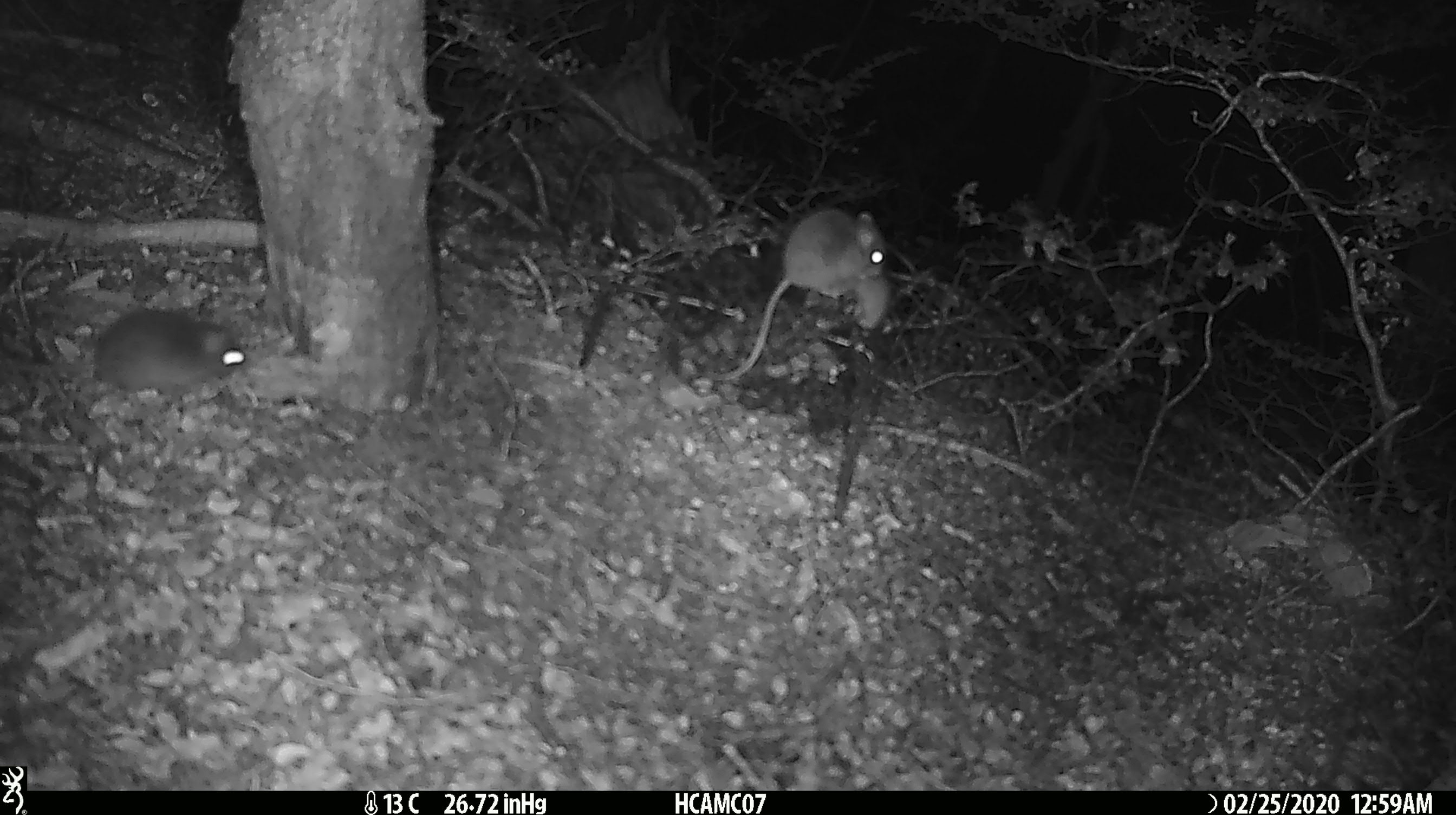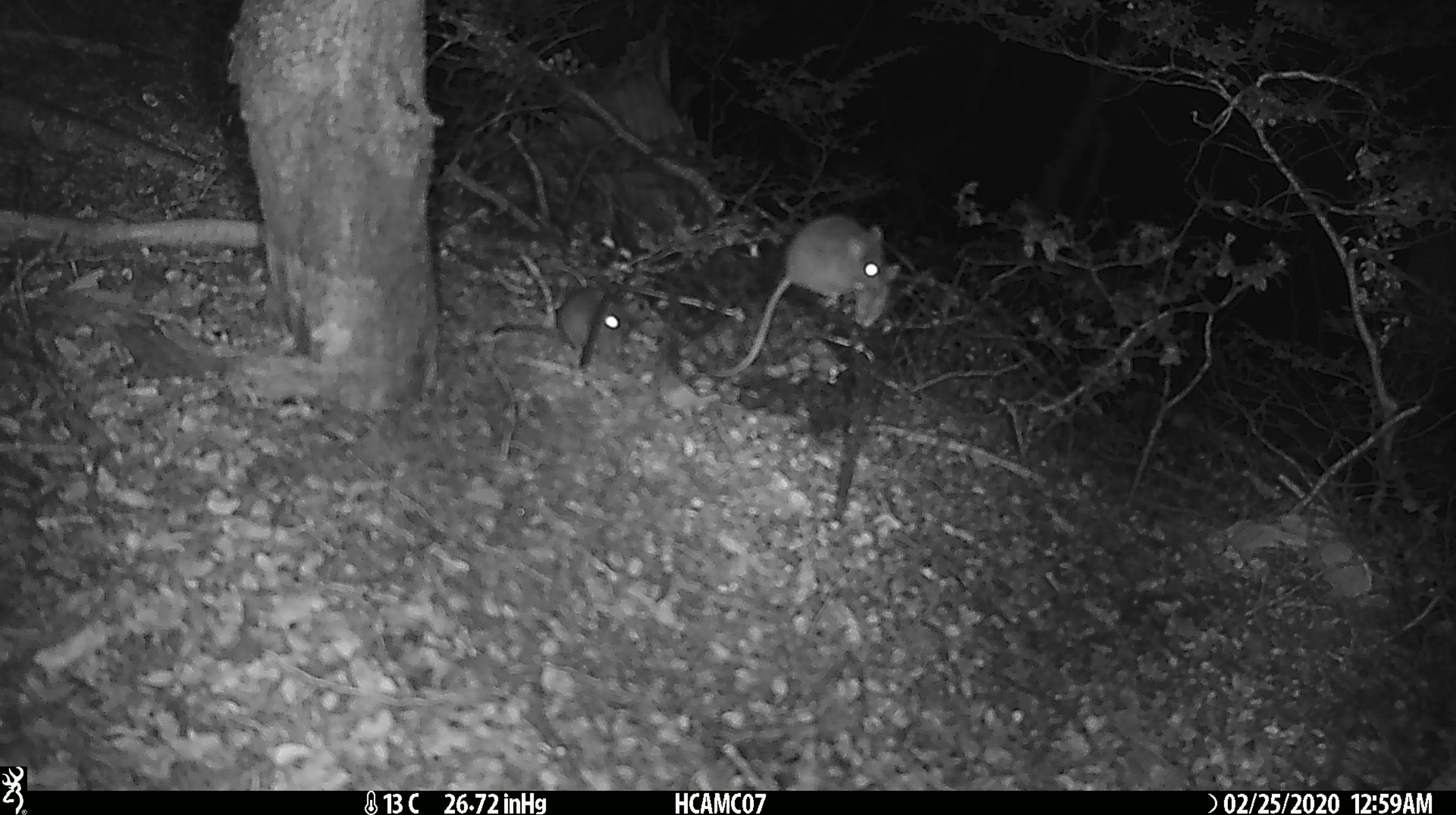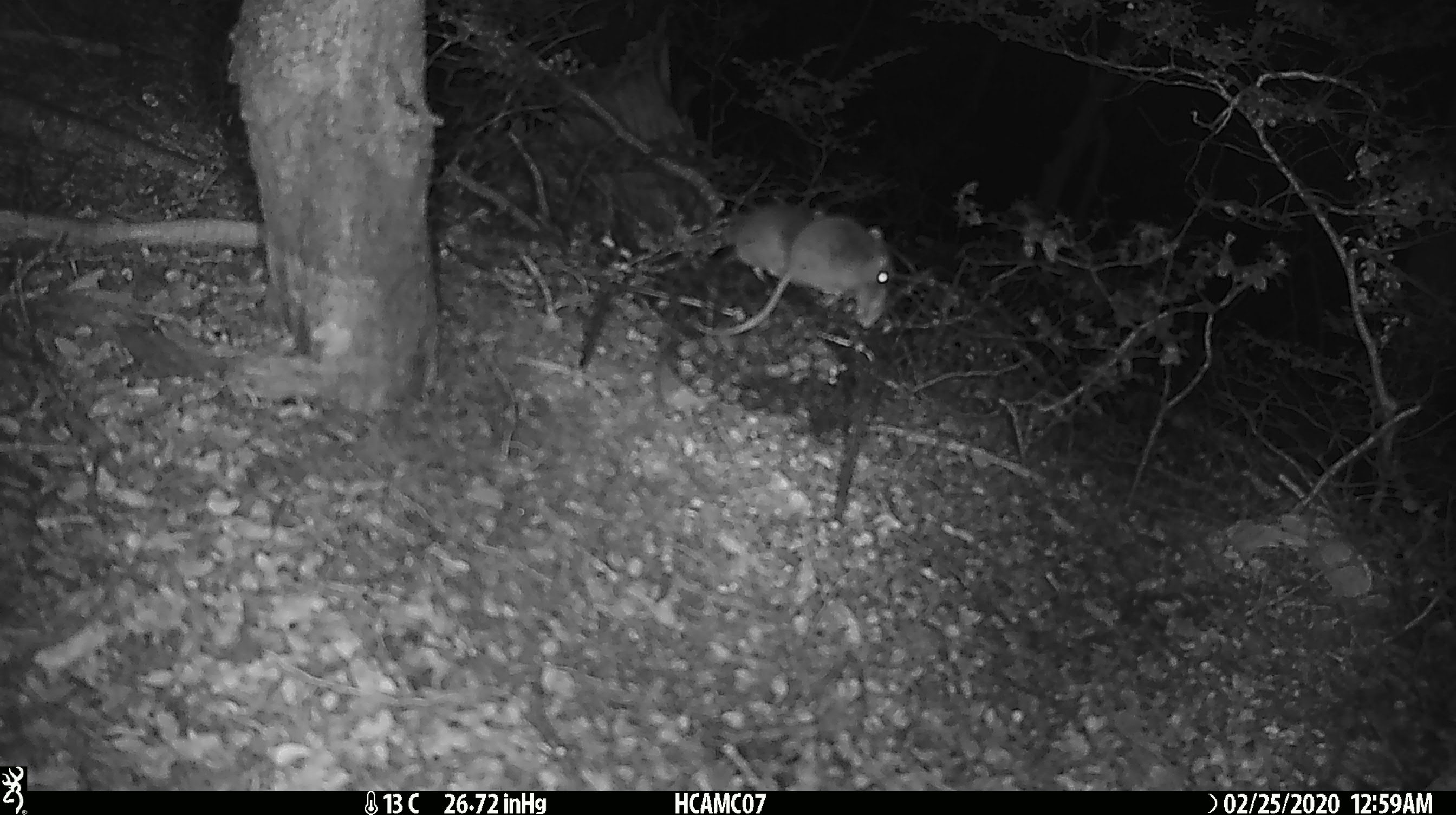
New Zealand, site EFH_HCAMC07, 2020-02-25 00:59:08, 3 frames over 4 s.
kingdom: Animalia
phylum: Chordata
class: Mammalia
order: Rodentia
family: Muridae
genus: Mus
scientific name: Mus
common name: mouse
Mouse (Mus).